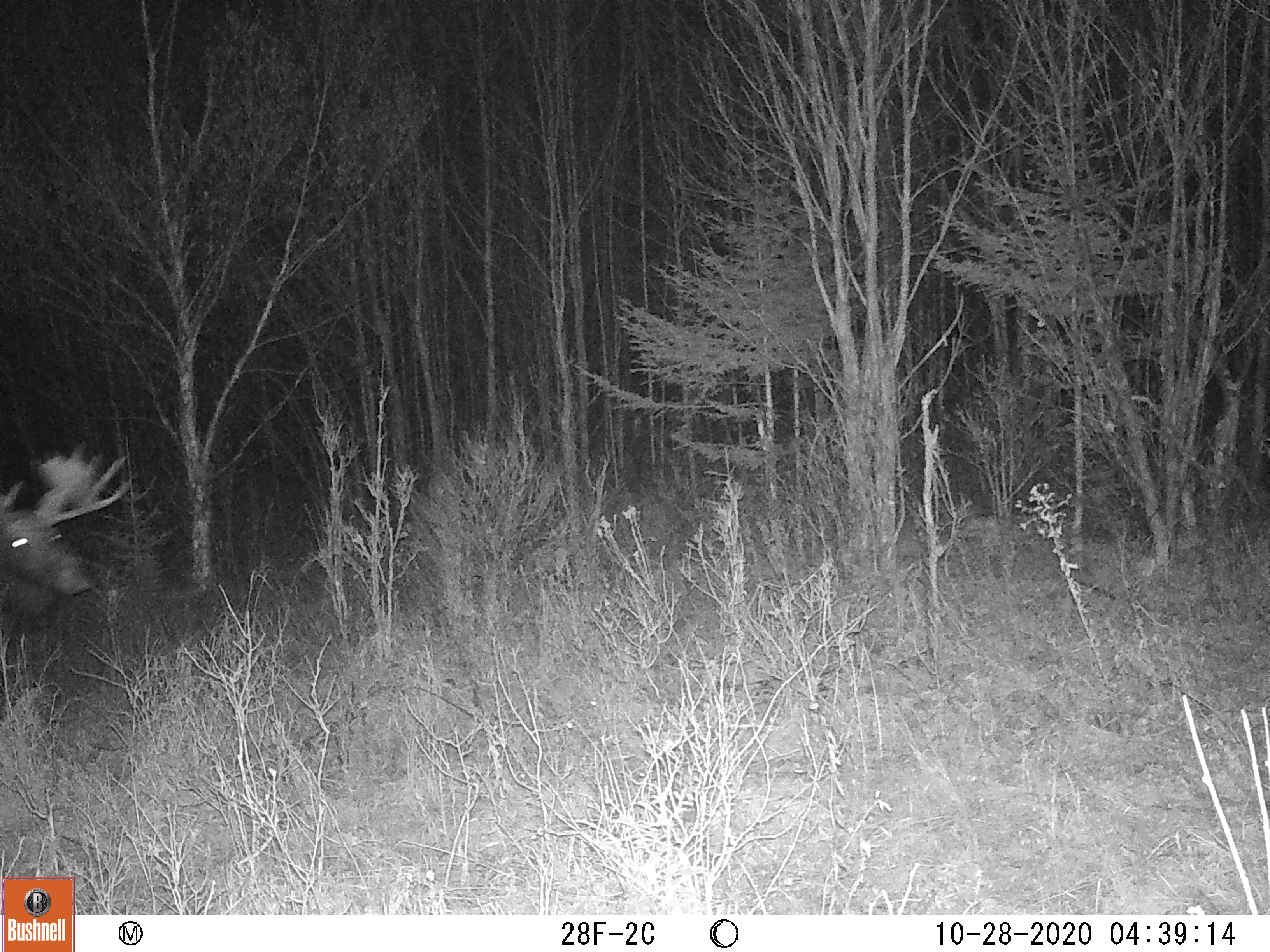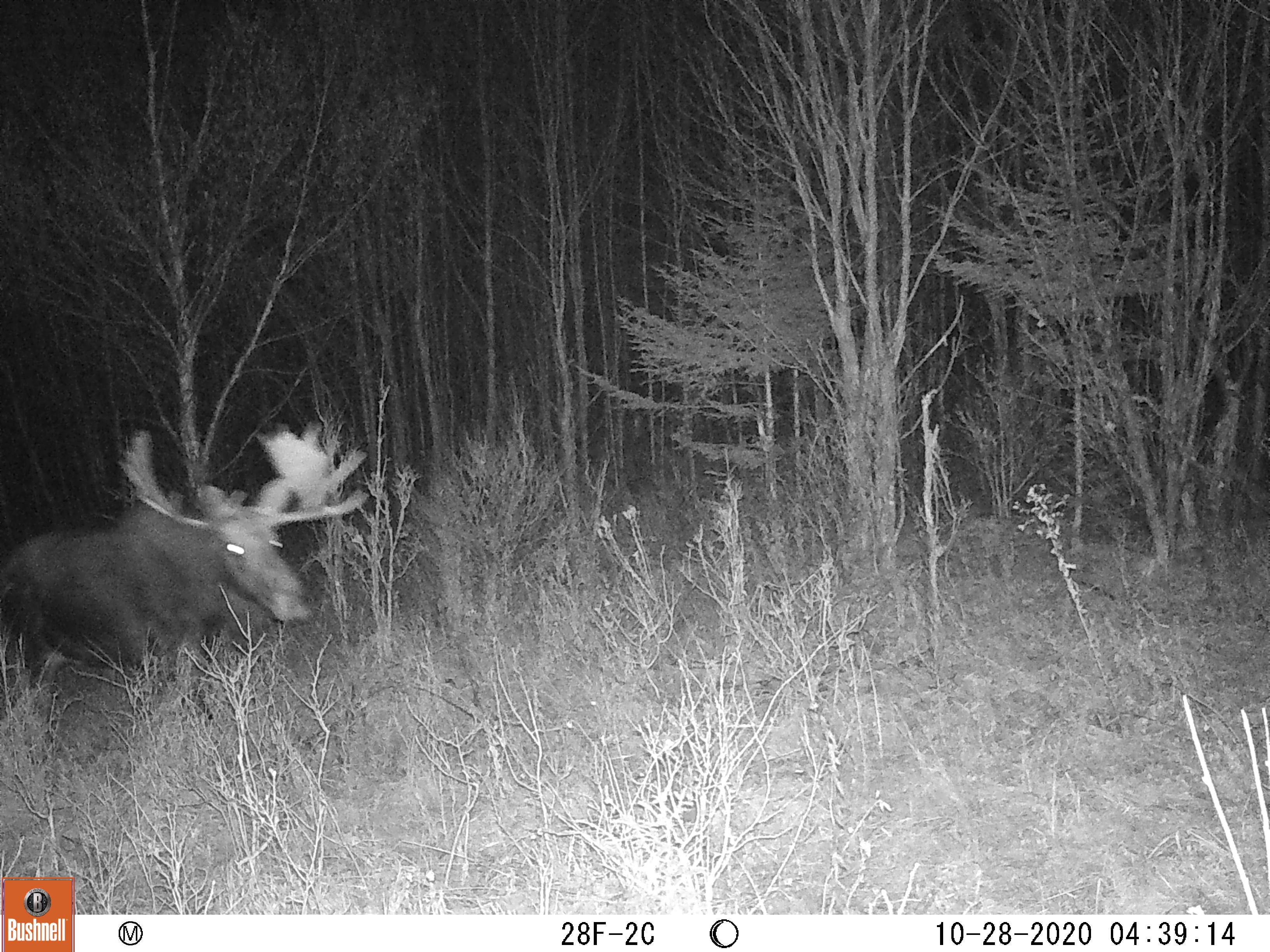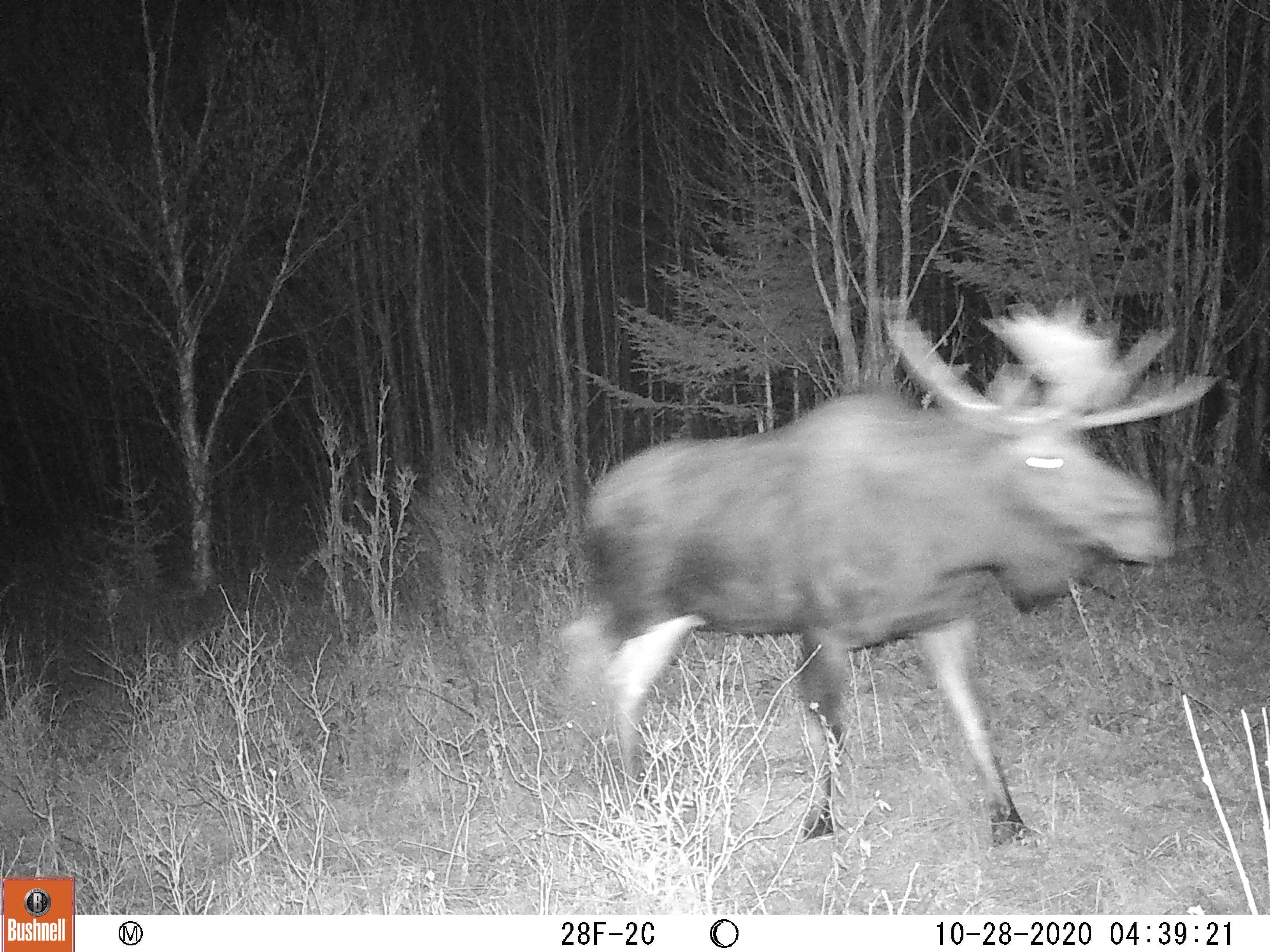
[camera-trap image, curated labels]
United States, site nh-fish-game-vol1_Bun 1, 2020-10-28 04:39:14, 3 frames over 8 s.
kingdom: Animalia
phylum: Chordata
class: Mammalia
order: Artiodactyla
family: Cervidae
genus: Alces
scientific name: Alces alces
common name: moose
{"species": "moose (Alces alces)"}